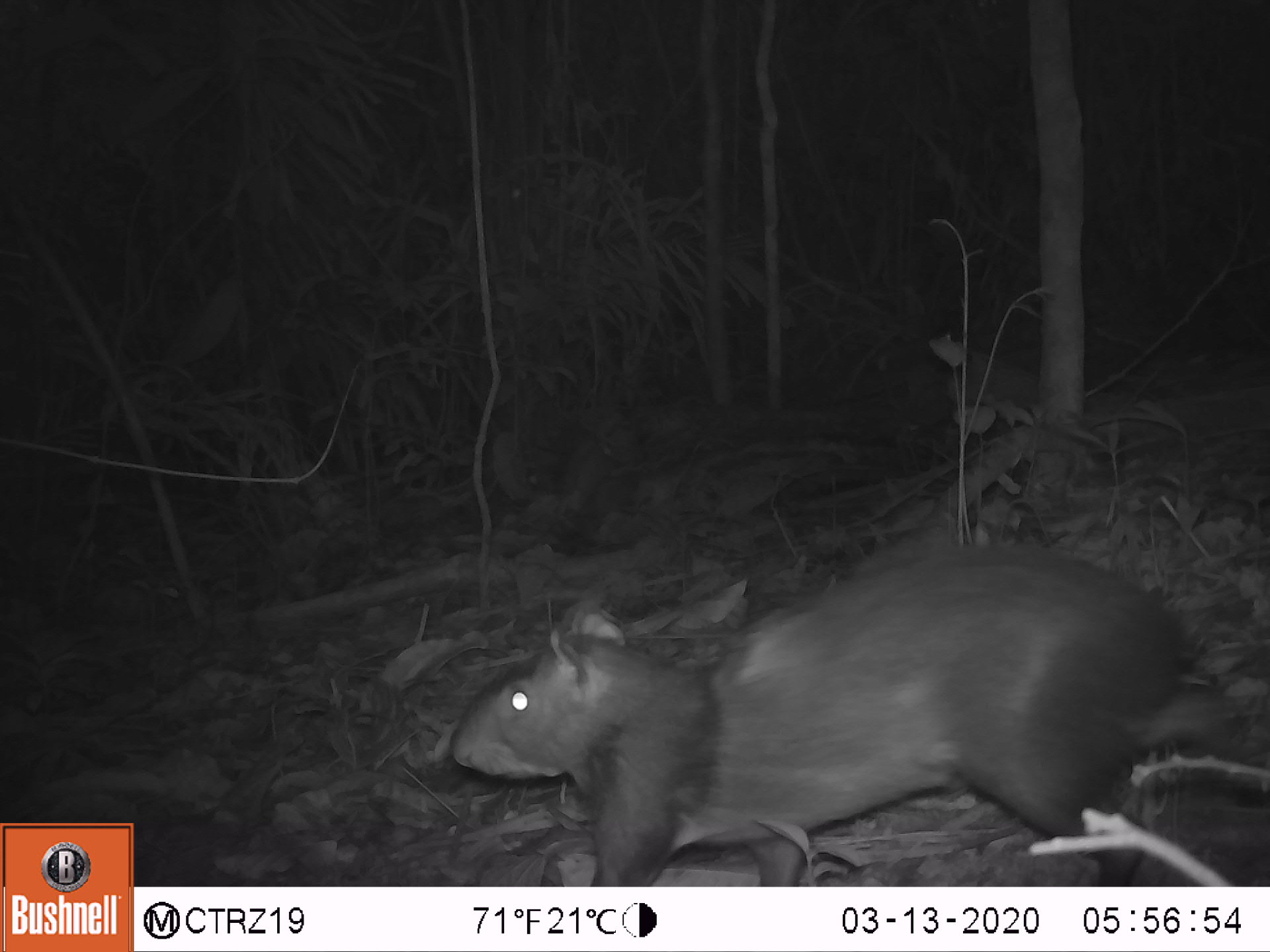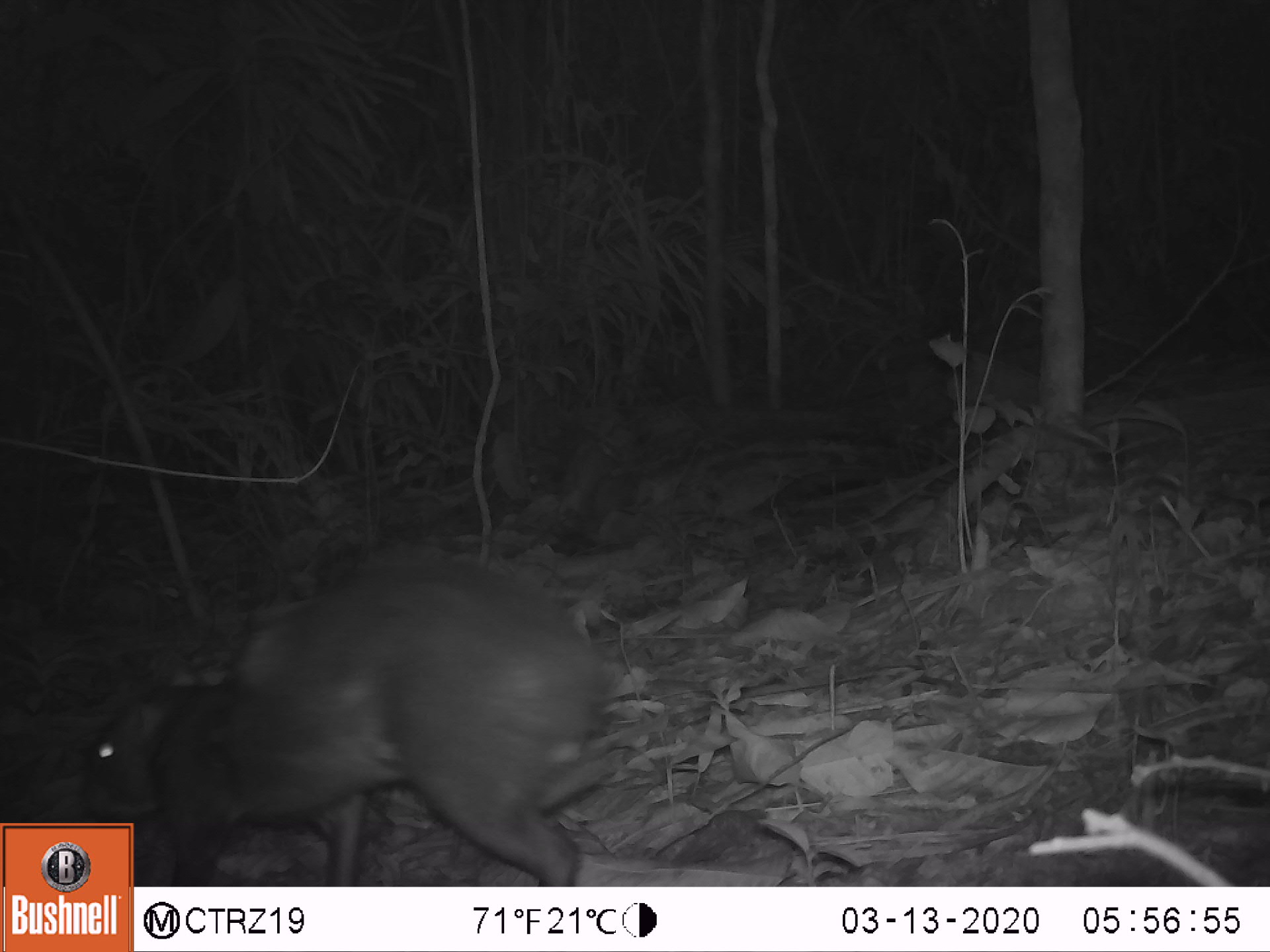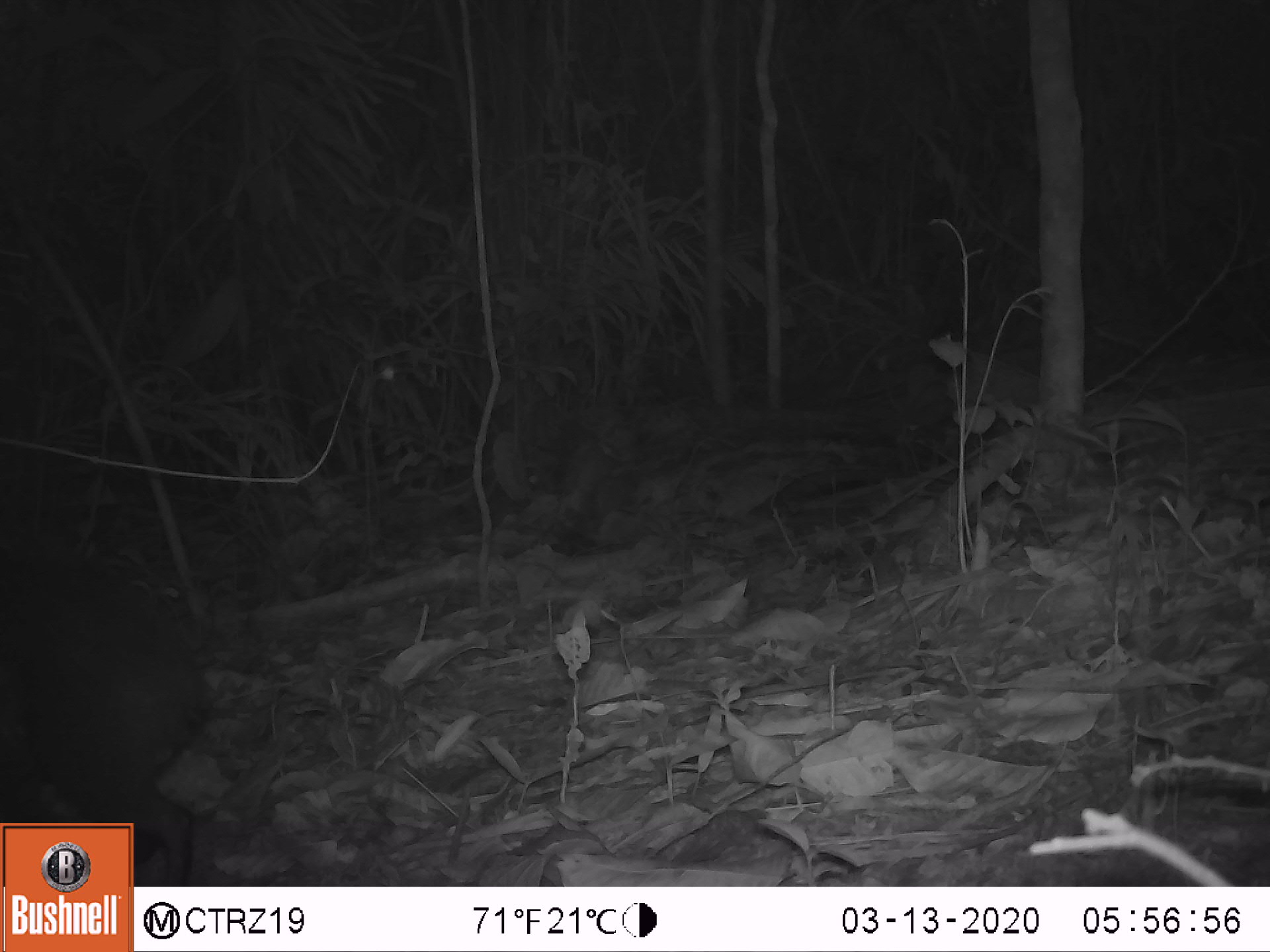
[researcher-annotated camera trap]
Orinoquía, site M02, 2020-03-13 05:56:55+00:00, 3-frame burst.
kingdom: Animalia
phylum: Chordata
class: Mammalia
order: Rodentia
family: Dasyproctidae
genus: Dasyprocta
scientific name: Dasyprocta fuliginosa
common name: black agouti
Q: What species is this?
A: Black agouti (Dasyprocta fuliginosa).